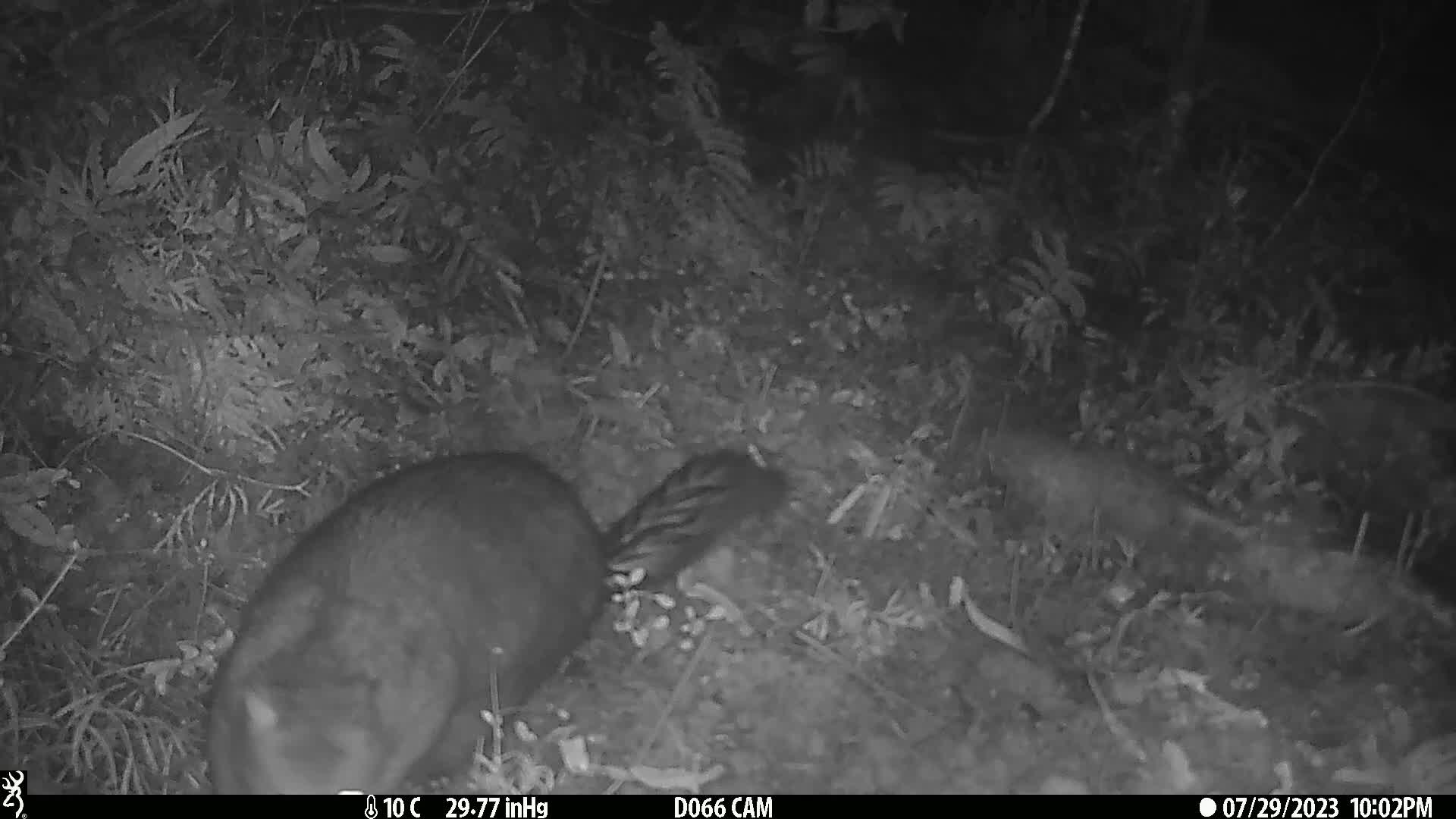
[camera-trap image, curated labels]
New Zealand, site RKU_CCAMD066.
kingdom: Animalia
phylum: Chordata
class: Mammalia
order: Diprotodontia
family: Phalangeridae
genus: Trichosurus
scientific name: Trichosurus vulpecula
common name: common brushtail possum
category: possum